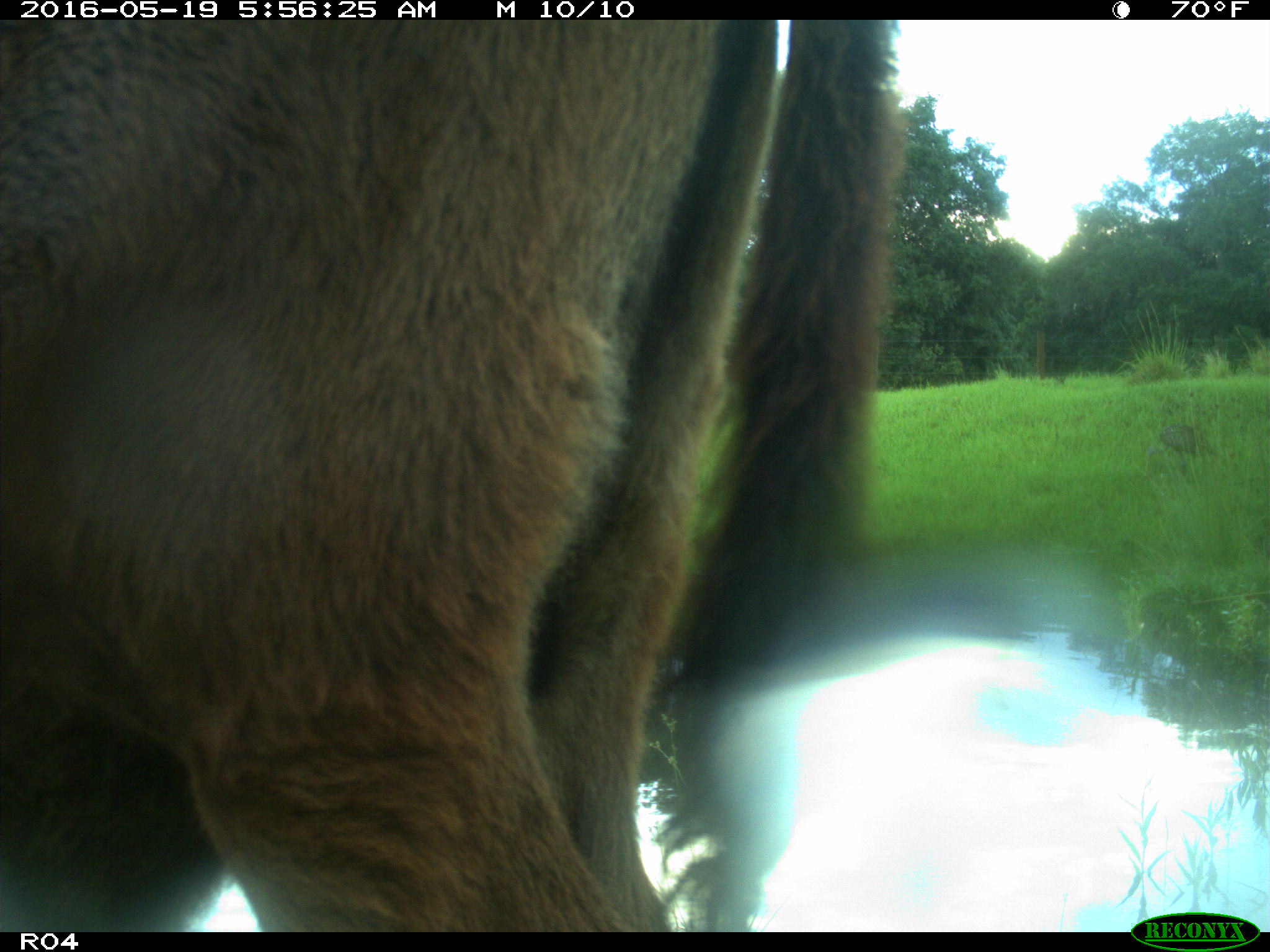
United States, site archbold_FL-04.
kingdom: Animalia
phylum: Chordata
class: Mammalia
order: Artiodactyla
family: Bovidae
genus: Bos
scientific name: Bos taurus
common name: domestic cow